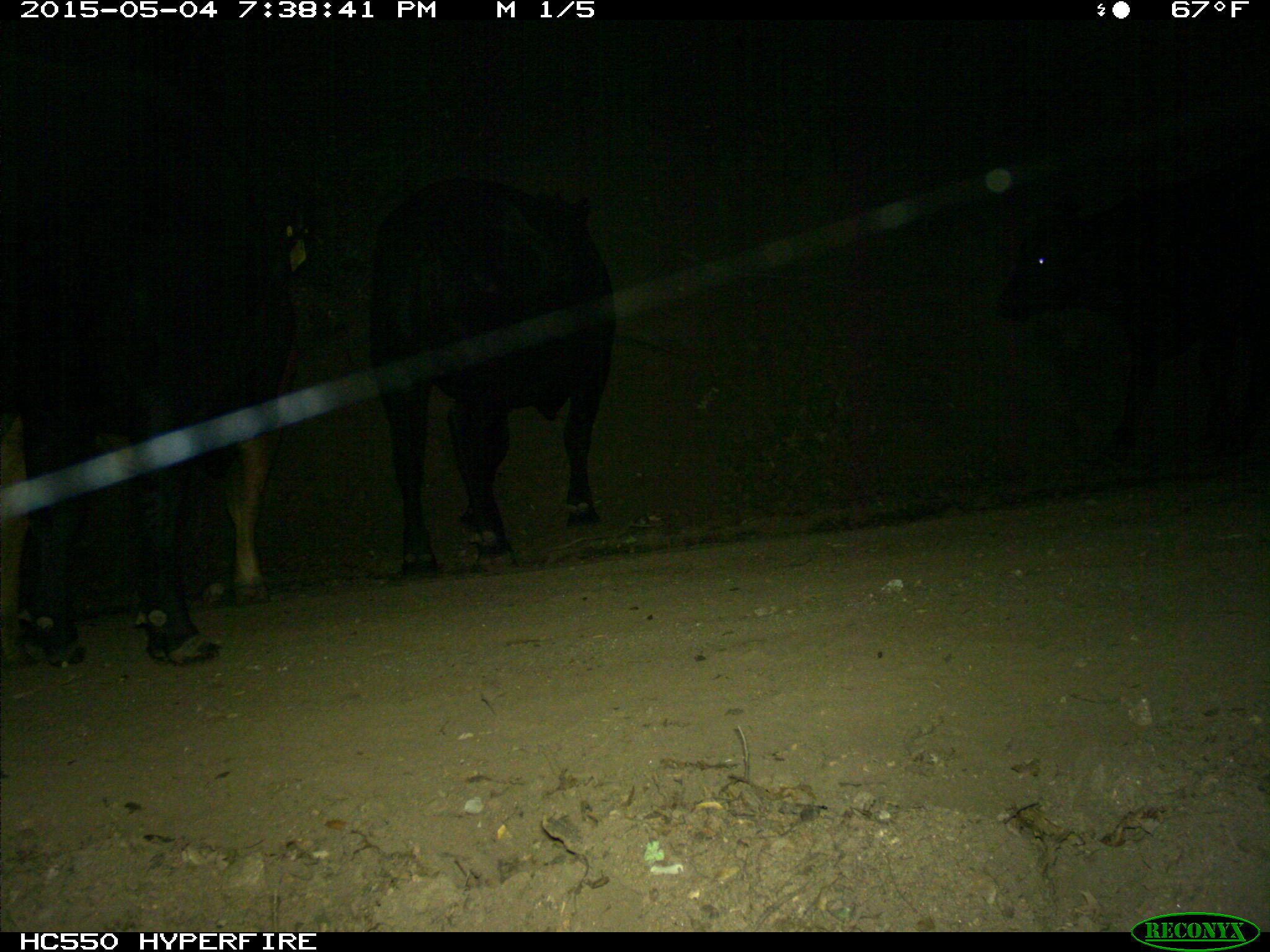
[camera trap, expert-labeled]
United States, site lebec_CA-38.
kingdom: Animalia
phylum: Chordata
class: Mammalia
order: Artiodactyla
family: Bovidae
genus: Bos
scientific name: Bos taurus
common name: domestic cow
Bos taurus (domestic cow).